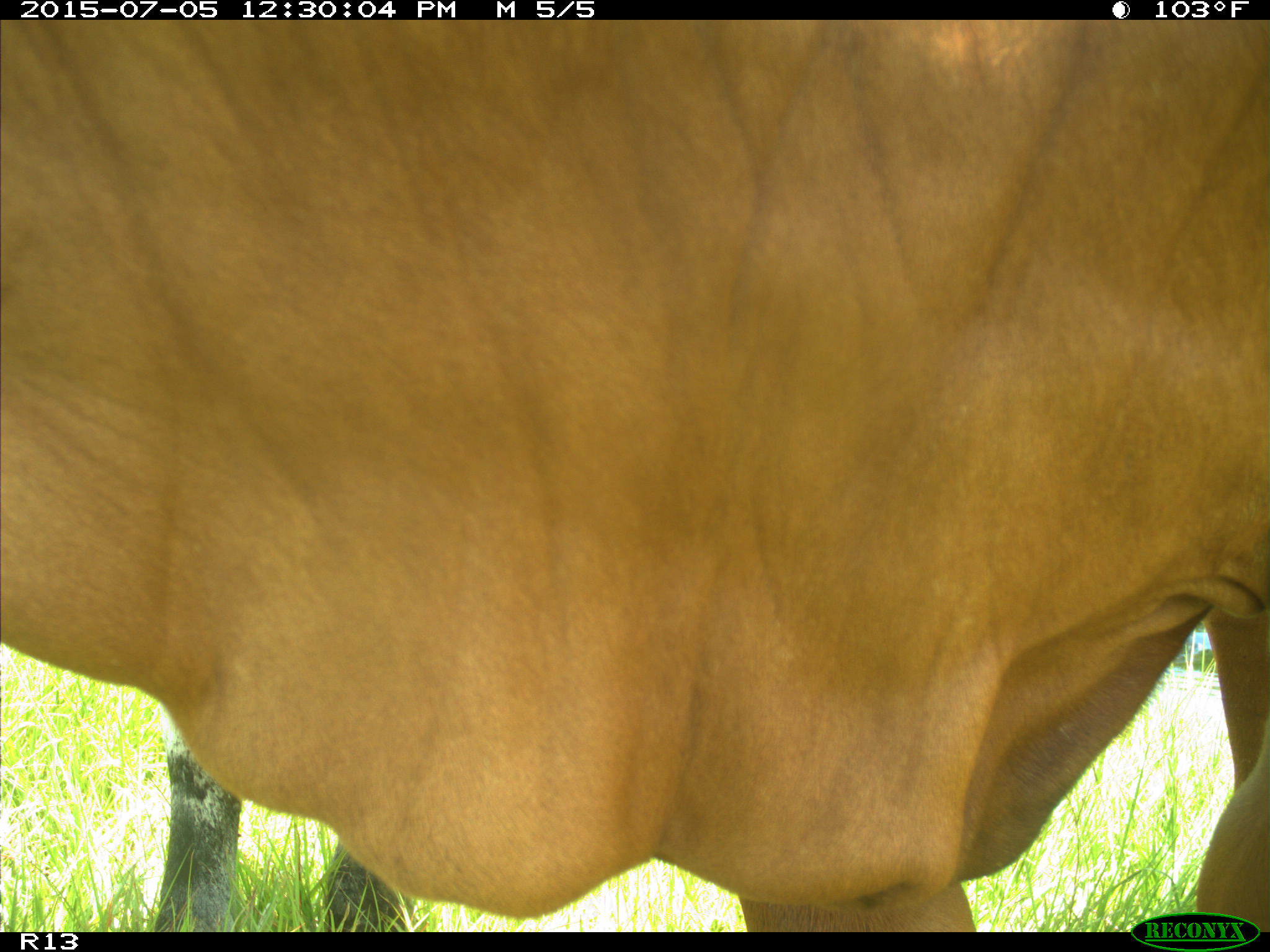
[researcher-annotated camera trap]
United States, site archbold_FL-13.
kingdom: Animalia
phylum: Chordata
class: Mammalia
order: Artiodactyla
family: Bovidae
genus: Bos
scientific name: Bos taurus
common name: domestic cow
Bos taurus (domestic cow).